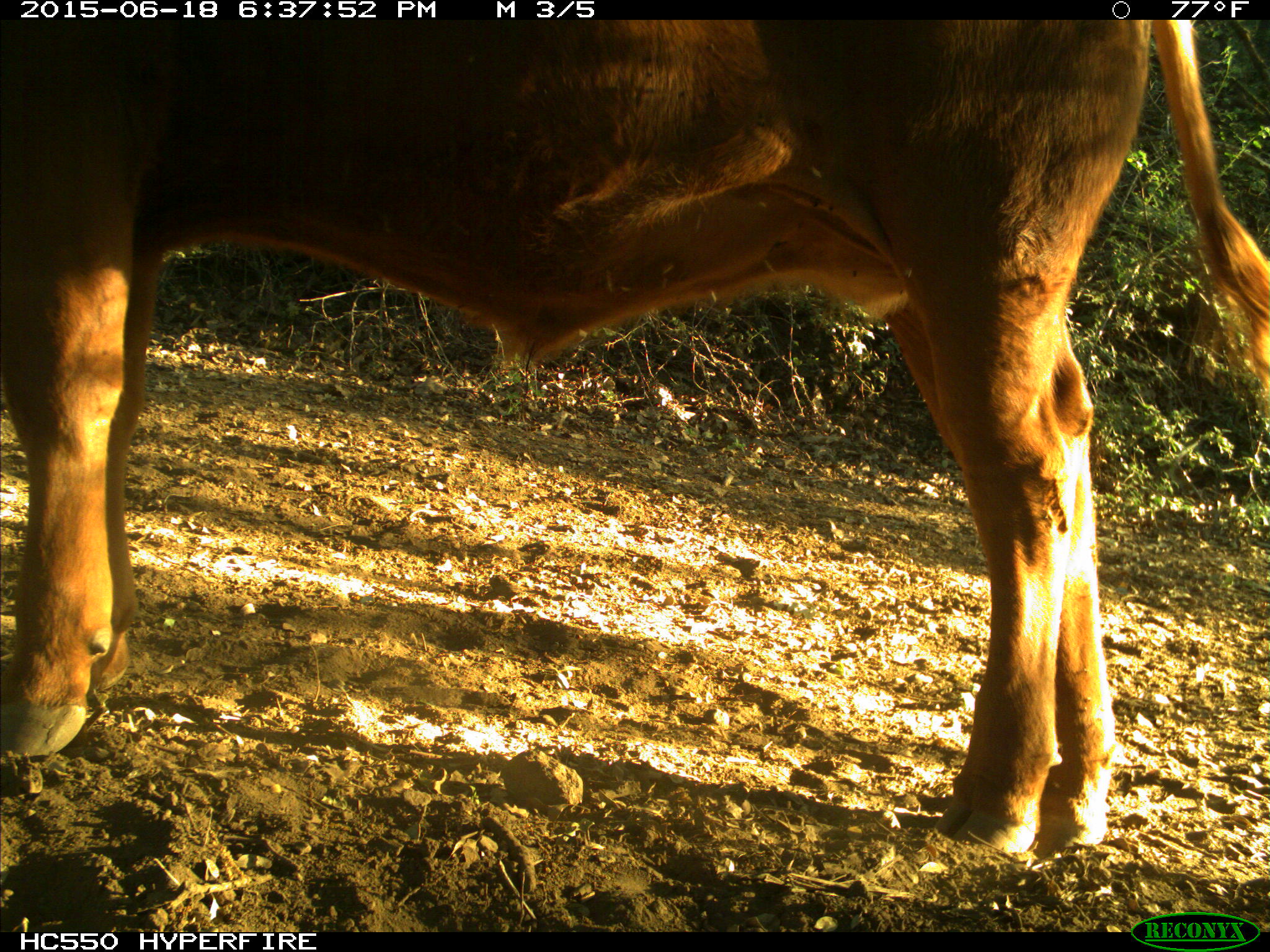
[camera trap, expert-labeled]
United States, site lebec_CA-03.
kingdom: Animalia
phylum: Chordata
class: Mammalia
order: Artiodactyla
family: Bovidae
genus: Bos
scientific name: Bos taurus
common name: domestic cow